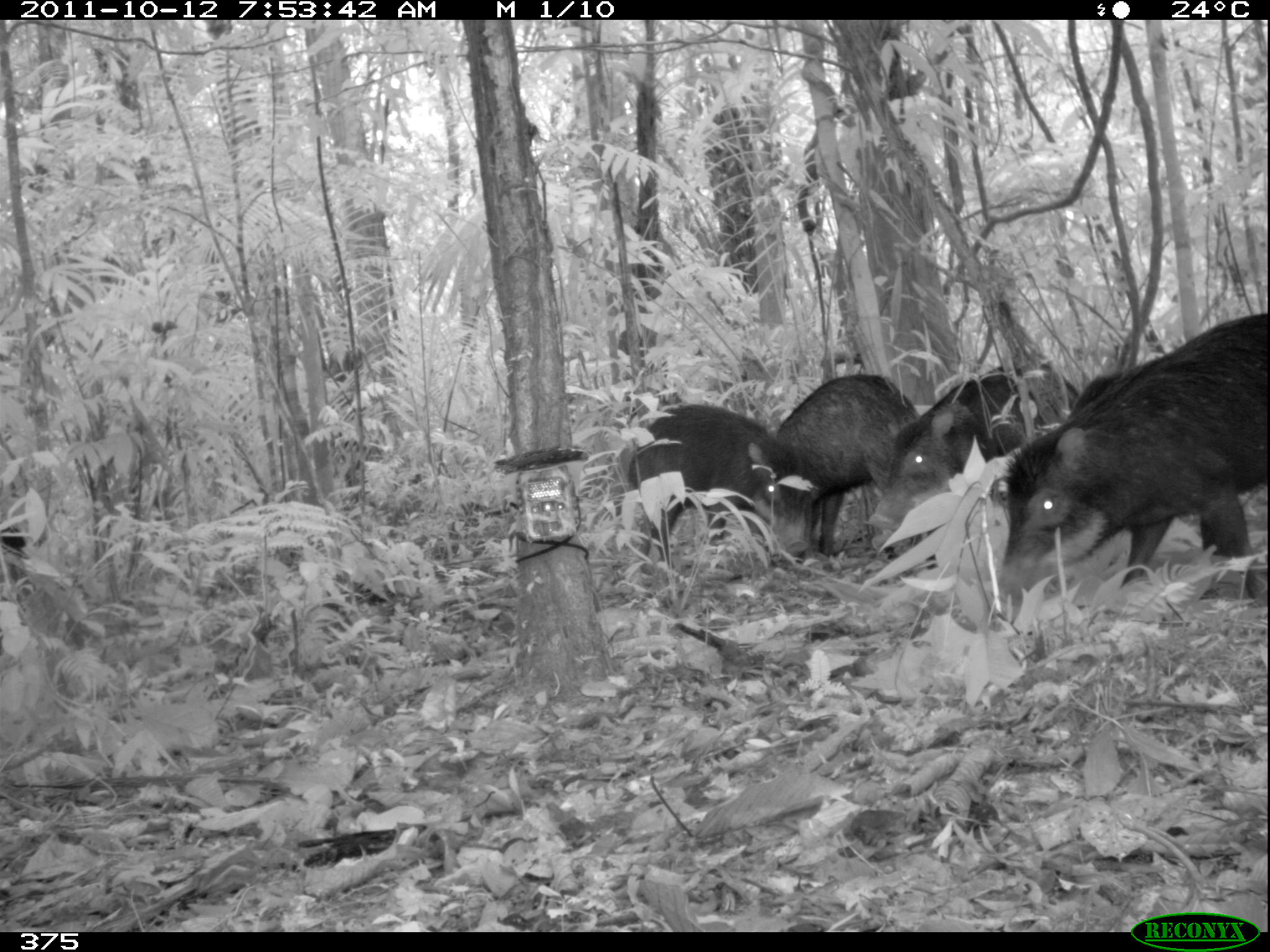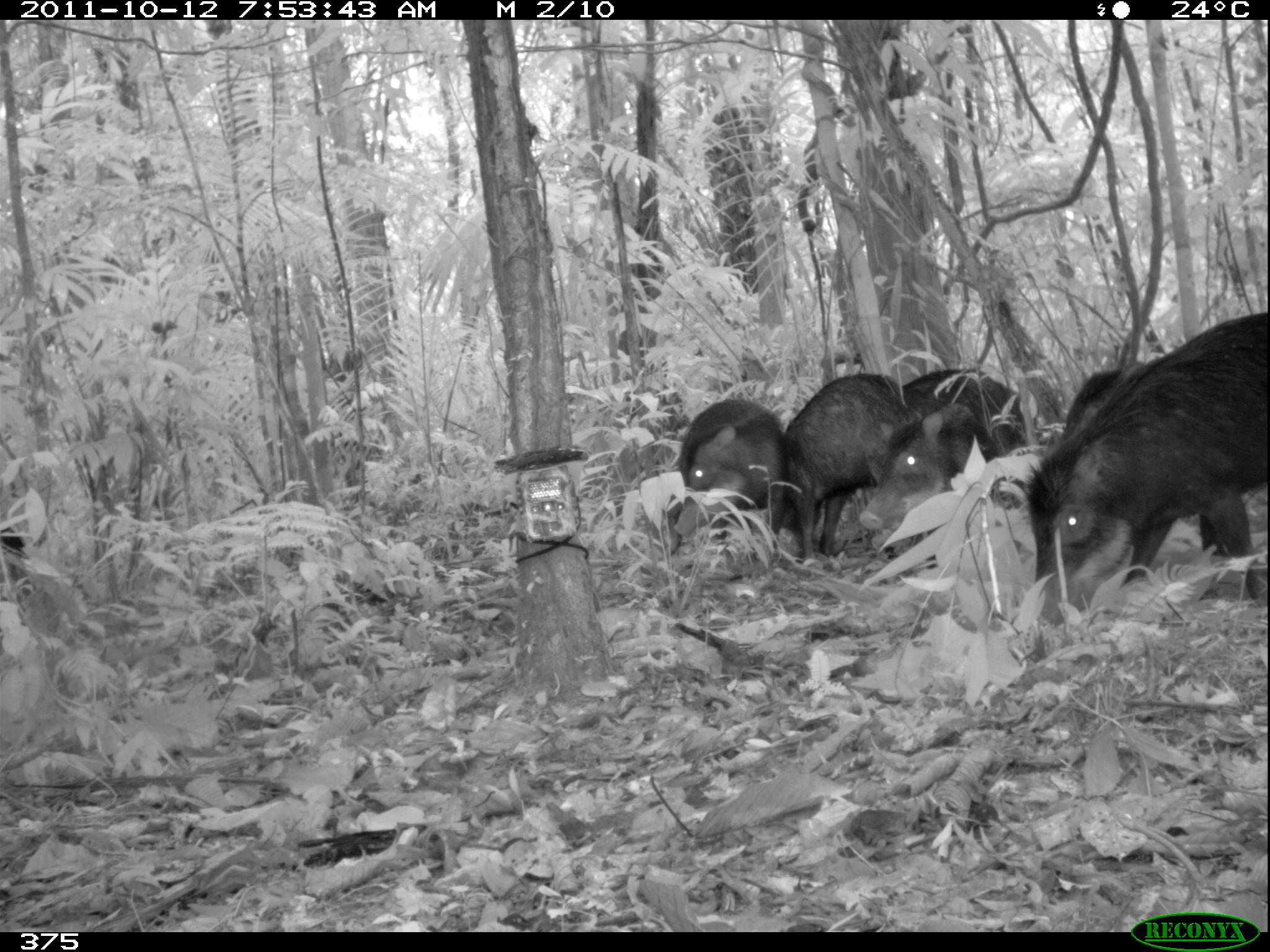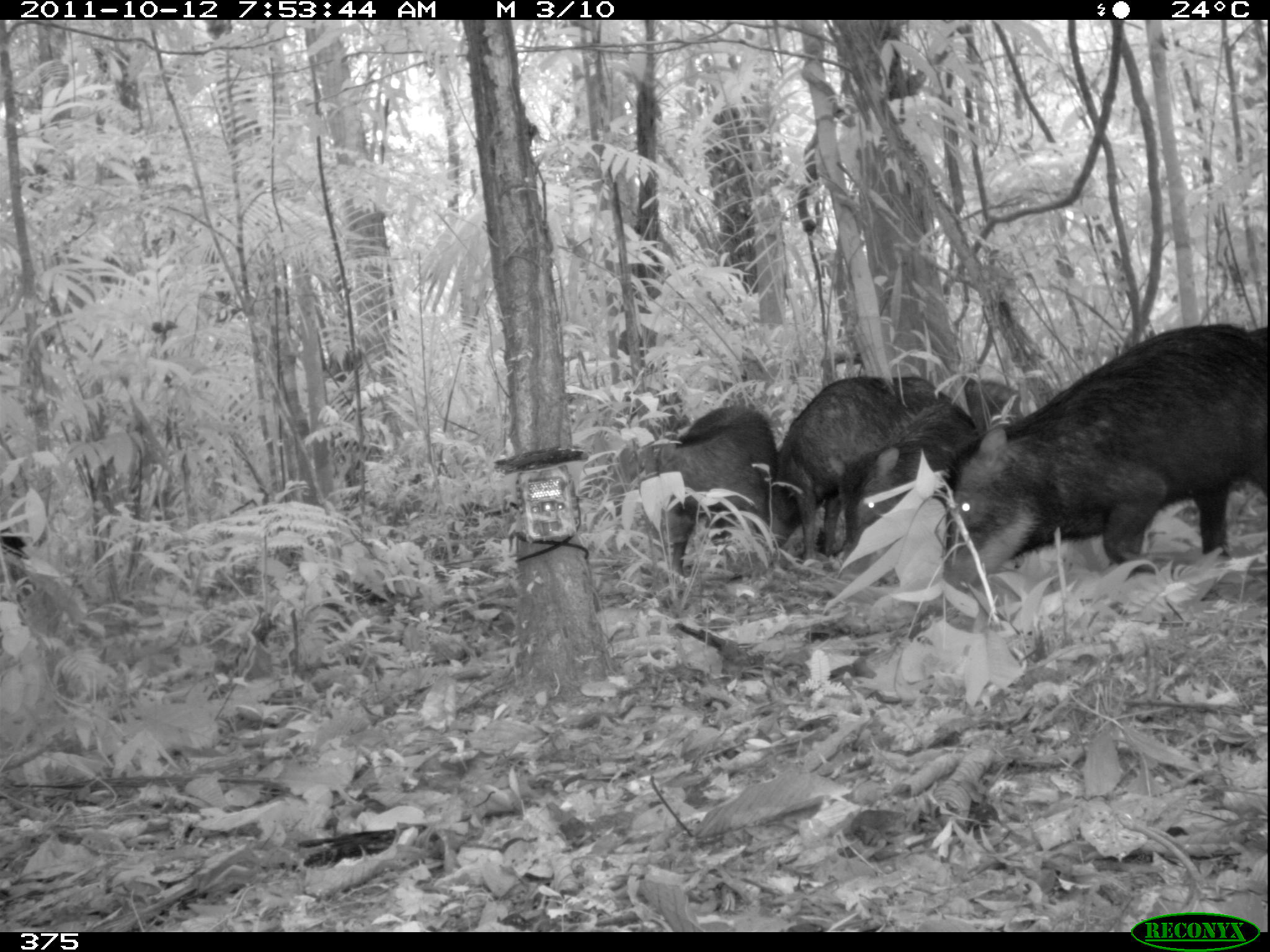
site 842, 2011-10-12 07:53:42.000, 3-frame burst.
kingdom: Animalia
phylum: Chordata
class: Mammalia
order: Artiodactyla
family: Tayassuidae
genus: Tayassu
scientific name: Tayassu pecari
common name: white-lipped peccary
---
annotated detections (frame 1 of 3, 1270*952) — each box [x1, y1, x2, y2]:
tayassu pecari: [996, 312, 1267, 615]; [868, 352, 1079, 543]; [628, 403, 813, 571]; [772, 374, 923, 560]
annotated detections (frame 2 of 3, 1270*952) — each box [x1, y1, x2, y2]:
tayassu pecari: [1028, 312, 1269, 630]; [779, 372, 994, 565]; [901, 367, 1036, 508]; [672, 398, 784, 542]; [1058, 367, 1123, 440]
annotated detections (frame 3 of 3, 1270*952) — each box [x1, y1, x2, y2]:
tayassu pecari: [956, 322, 1269, 574]; [776, 374, 954, 557]; [652, 405, 778, 583]; [855, 400, 980, 558]; [951, 377, 1049, 429]